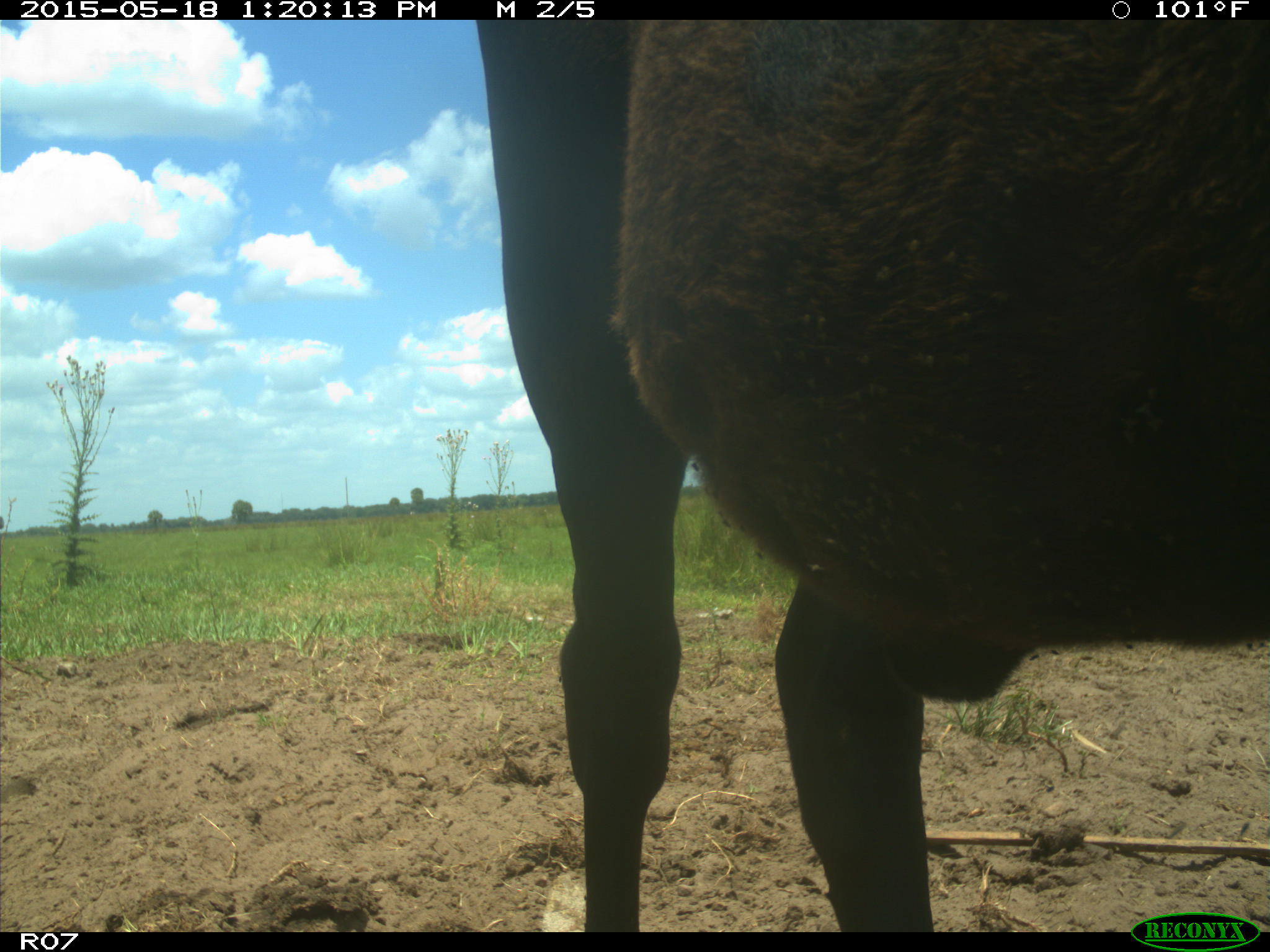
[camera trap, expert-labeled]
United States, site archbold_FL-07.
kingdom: Animalia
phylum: Chordata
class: Mammalia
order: Artiodactyla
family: Bovidae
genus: Bos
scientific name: Bos taurus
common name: domestic cow